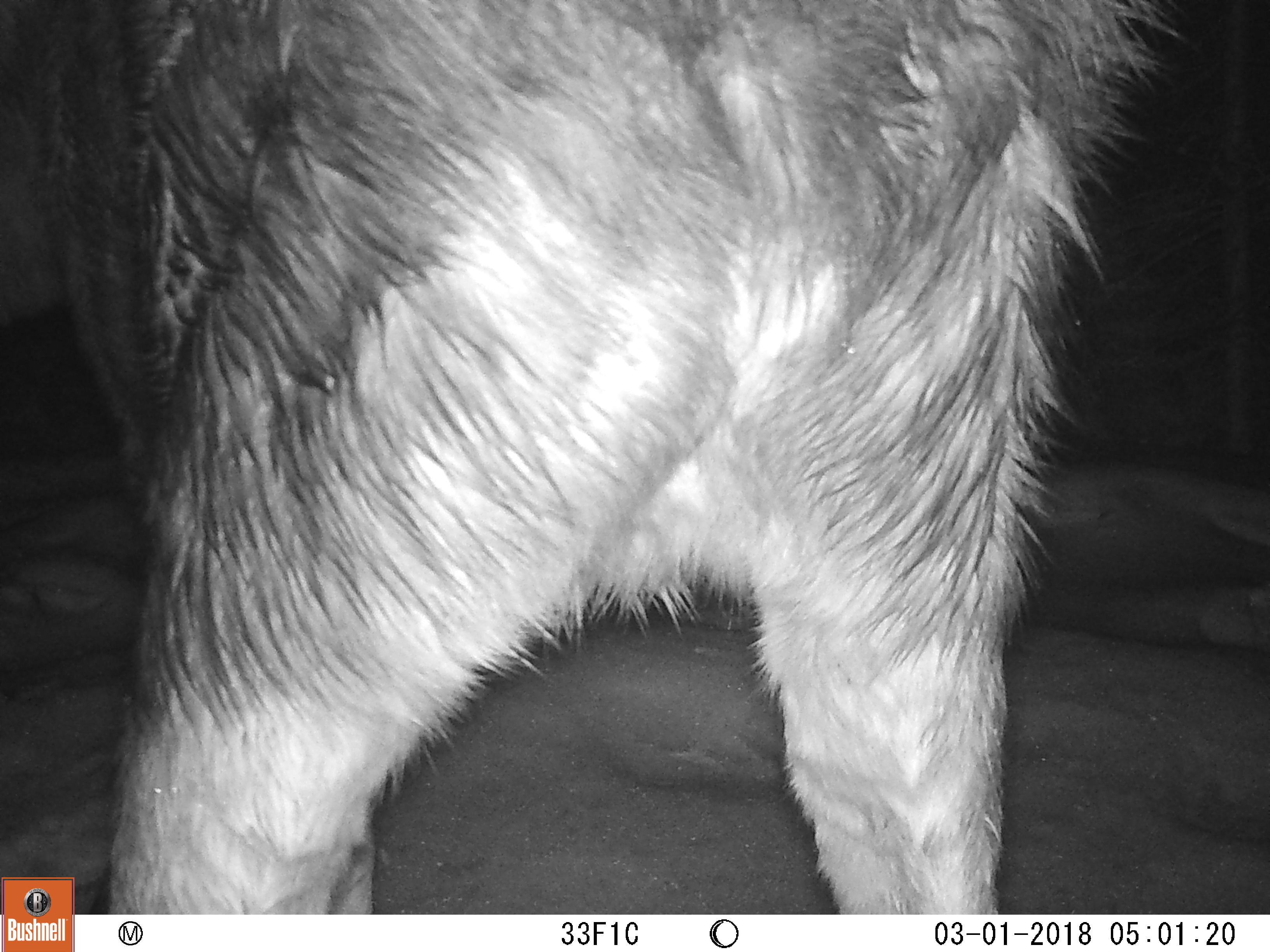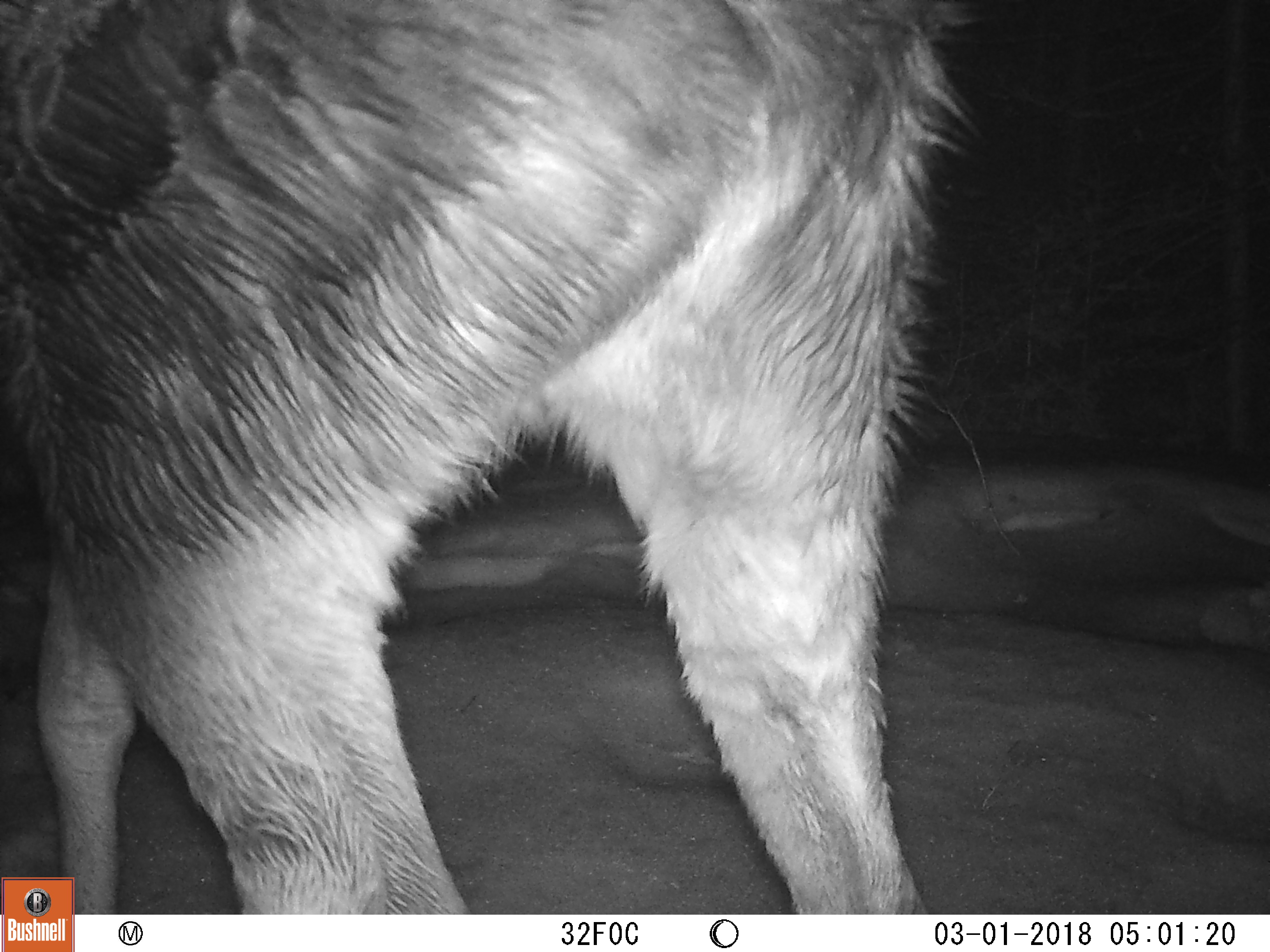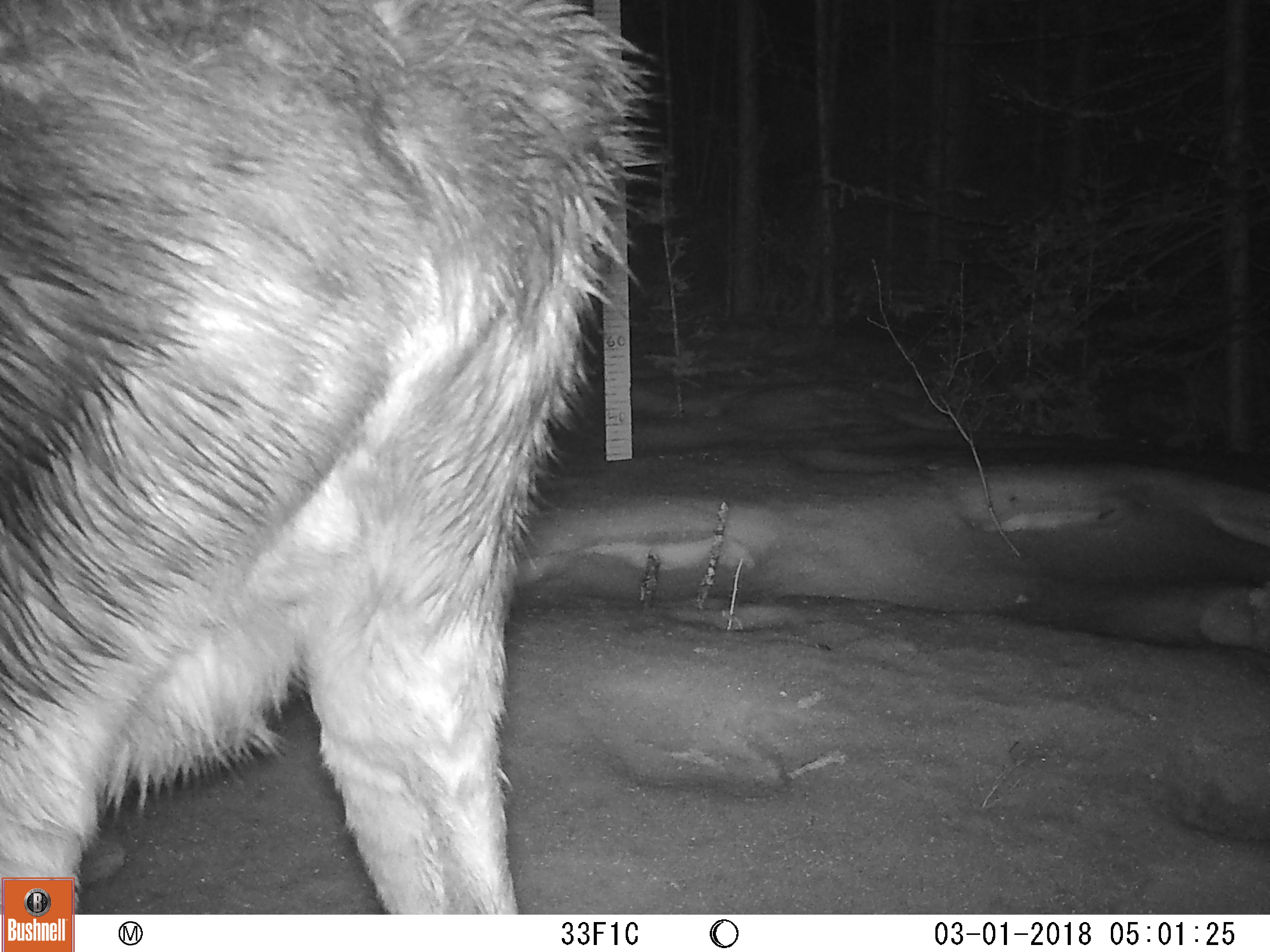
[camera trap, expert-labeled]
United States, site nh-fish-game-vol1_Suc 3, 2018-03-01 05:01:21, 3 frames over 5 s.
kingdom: Animalia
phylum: Chordata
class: Mammalia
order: Artiodactyla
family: Cervidae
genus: Alces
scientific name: Alces alces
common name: moose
Moose (Alces alces).